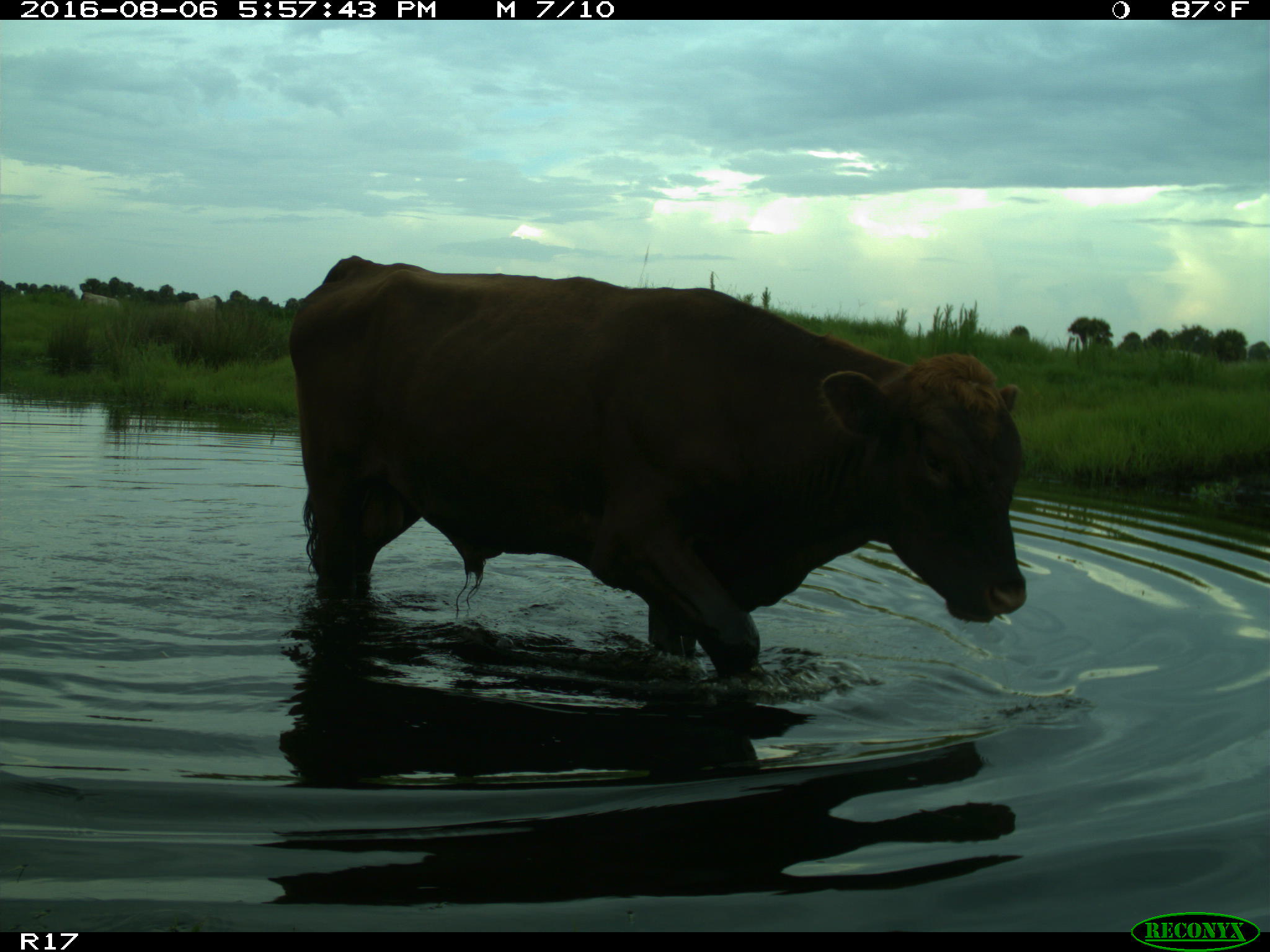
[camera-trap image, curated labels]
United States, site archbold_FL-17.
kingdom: Animalia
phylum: Chordata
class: Mammalia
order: Artiodactyla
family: Bovidae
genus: Bos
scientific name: Bos taurus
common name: domestic cow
Bos taurus (domestic cow).